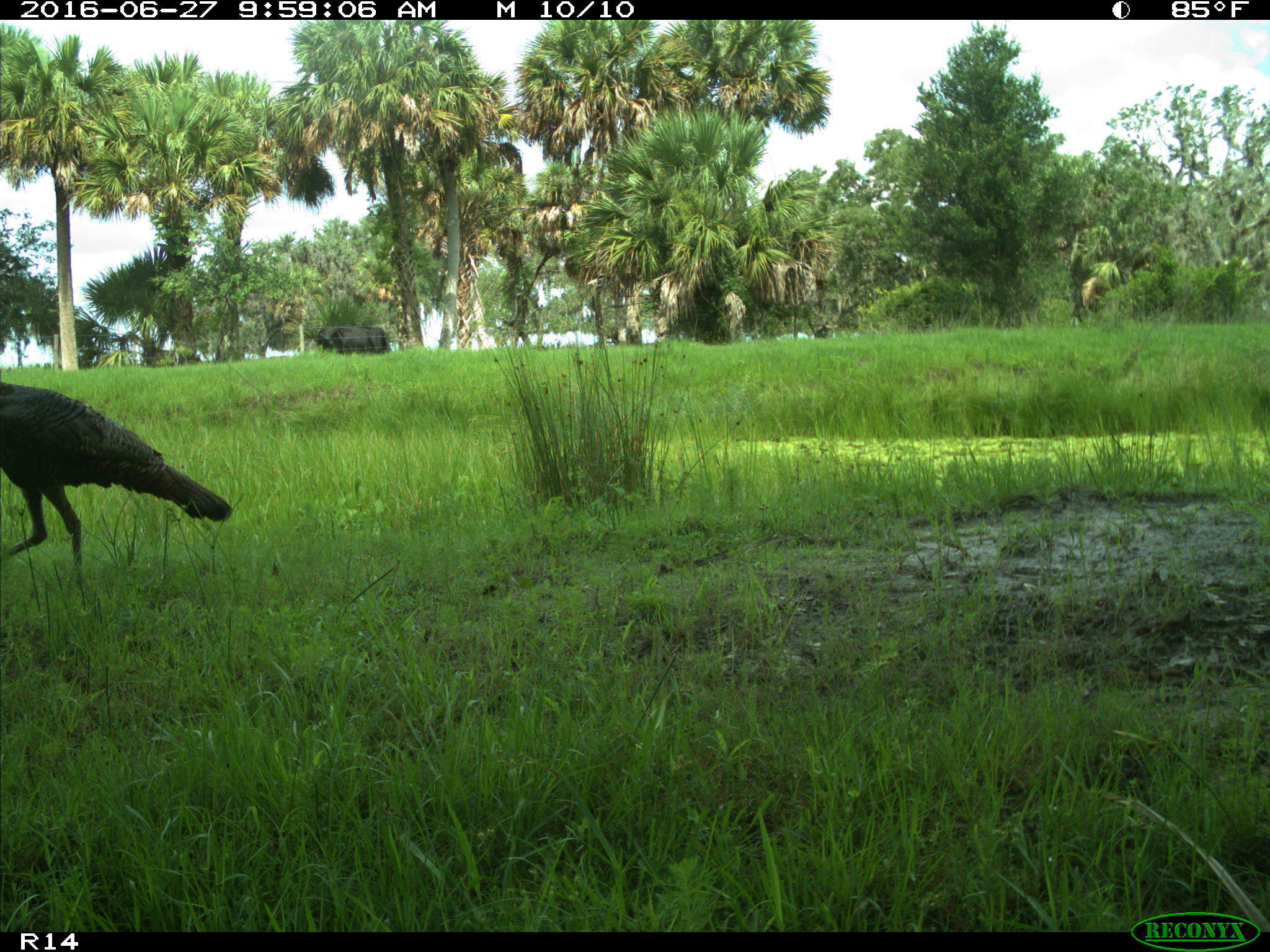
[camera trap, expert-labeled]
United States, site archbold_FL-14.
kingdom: Animalia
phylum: Chordata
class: Aves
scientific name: Aves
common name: birds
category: unidentified bird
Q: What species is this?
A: Unidentified bird (birds) (Aves).